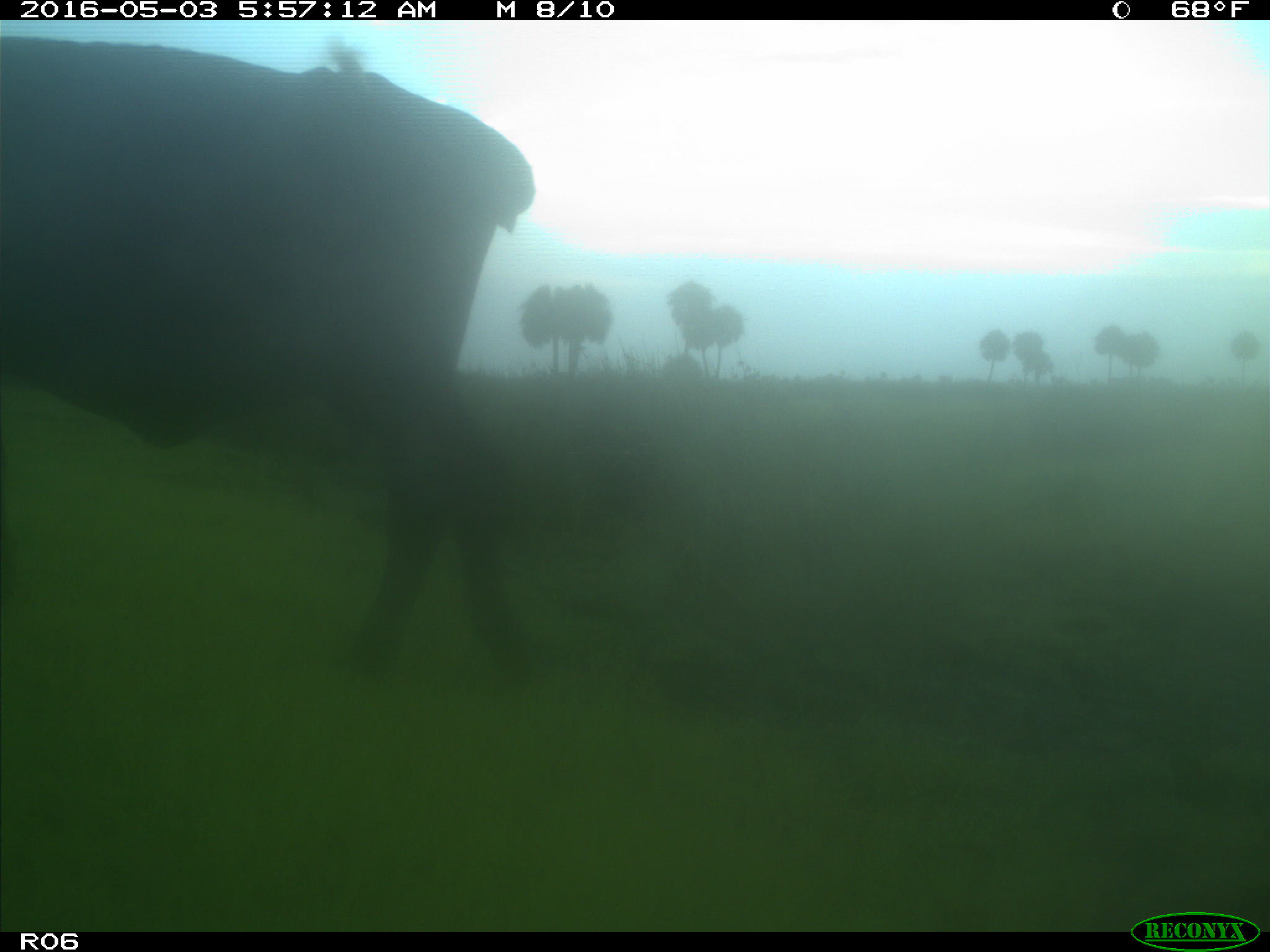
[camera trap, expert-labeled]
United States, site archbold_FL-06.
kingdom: Animalia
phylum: Chordata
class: Mammalia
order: Artiodactyla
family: Bovidae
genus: Bos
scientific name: Bos taurus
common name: domestic cow